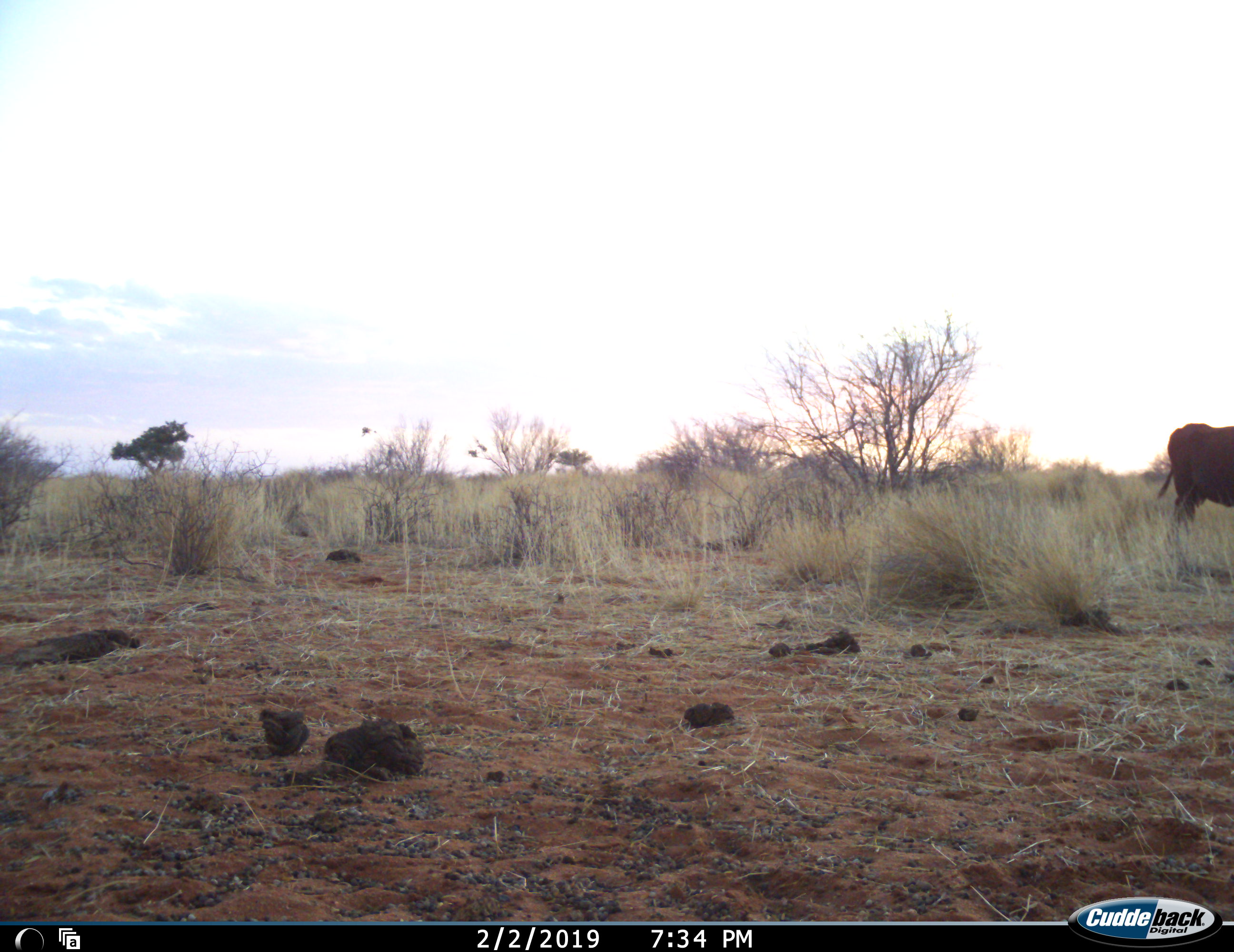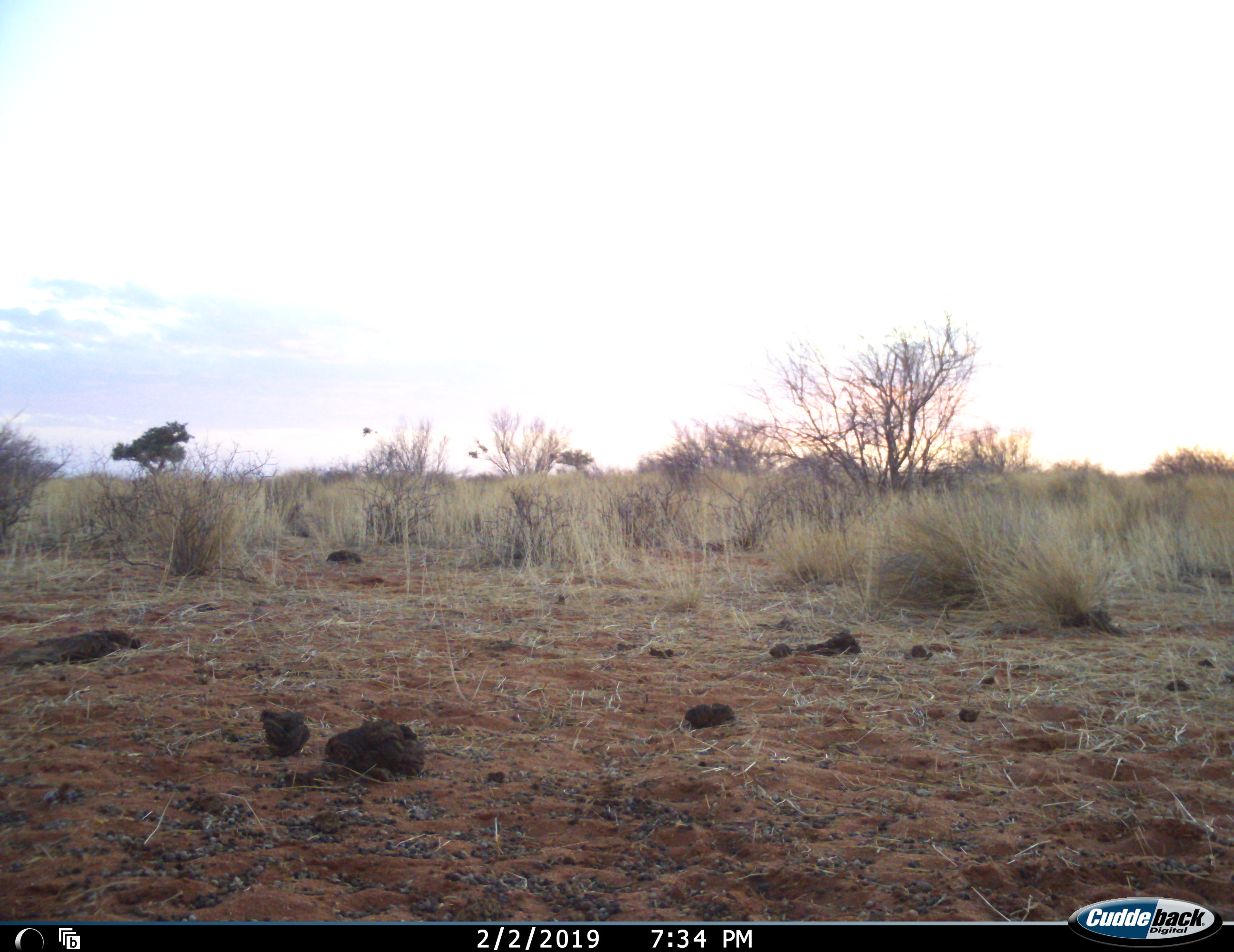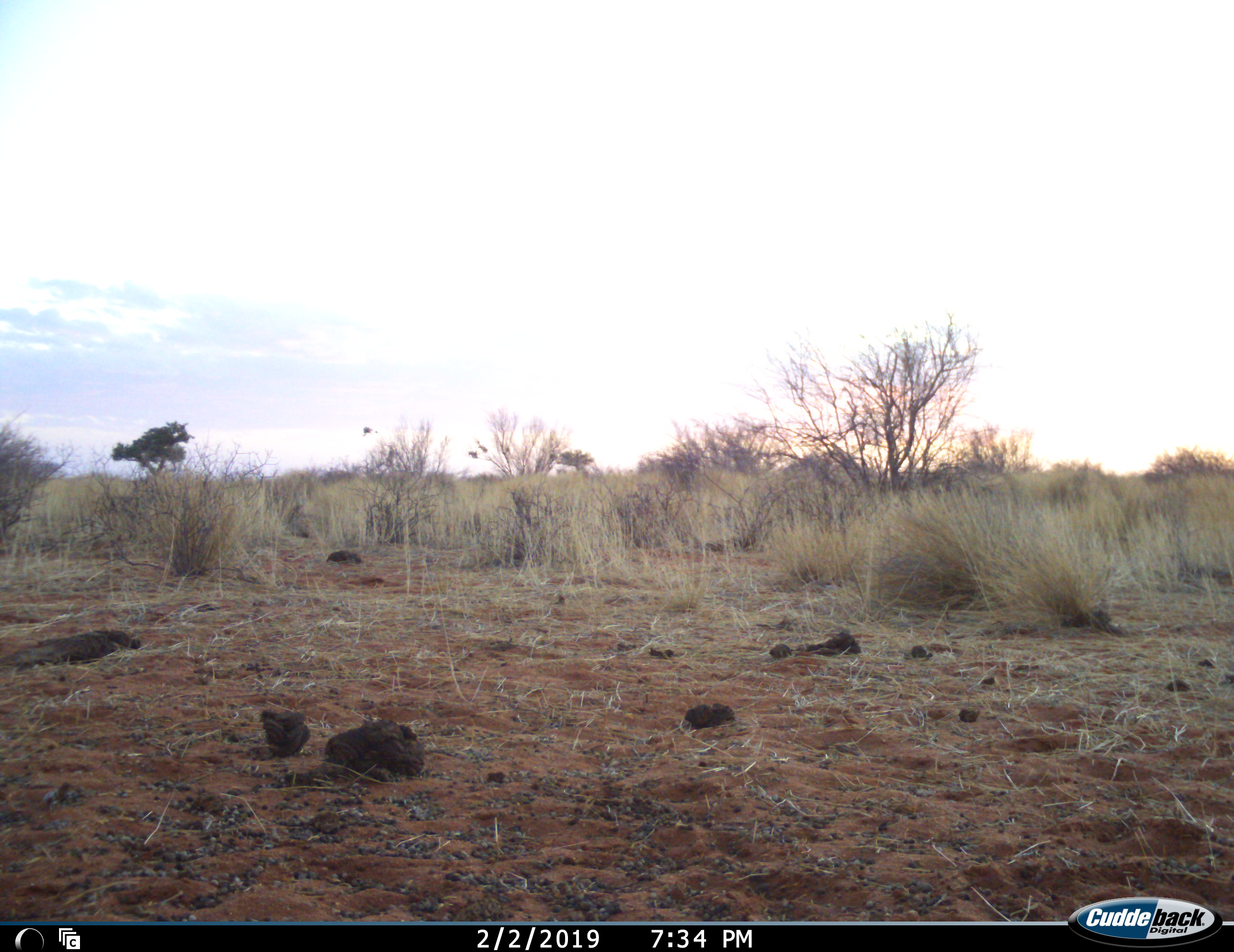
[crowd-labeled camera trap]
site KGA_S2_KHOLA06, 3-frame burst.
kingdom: Animalia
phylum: Chordata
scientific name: Vertebrata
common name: domestic animal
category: domesticanimal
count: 1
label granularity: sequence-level